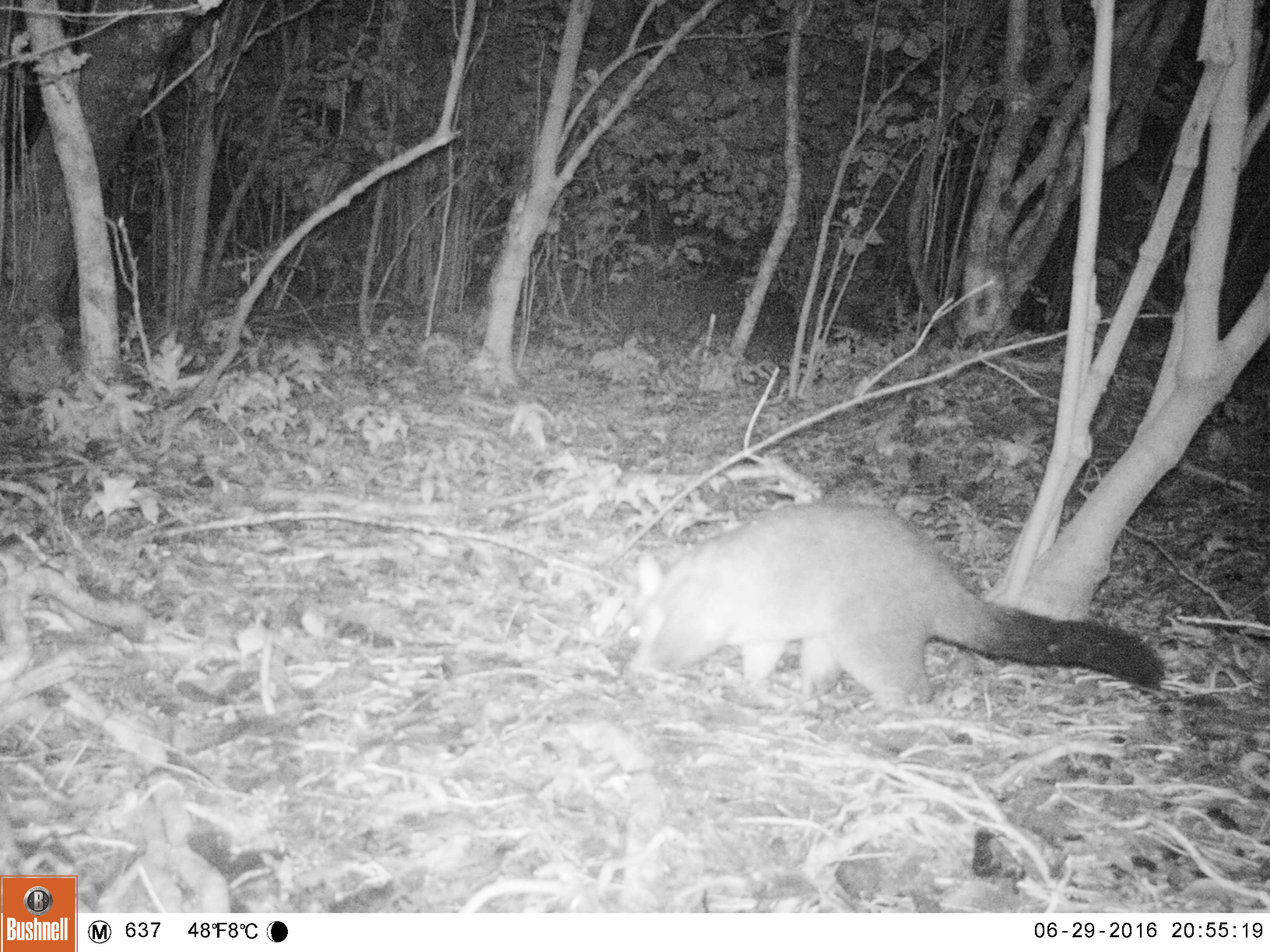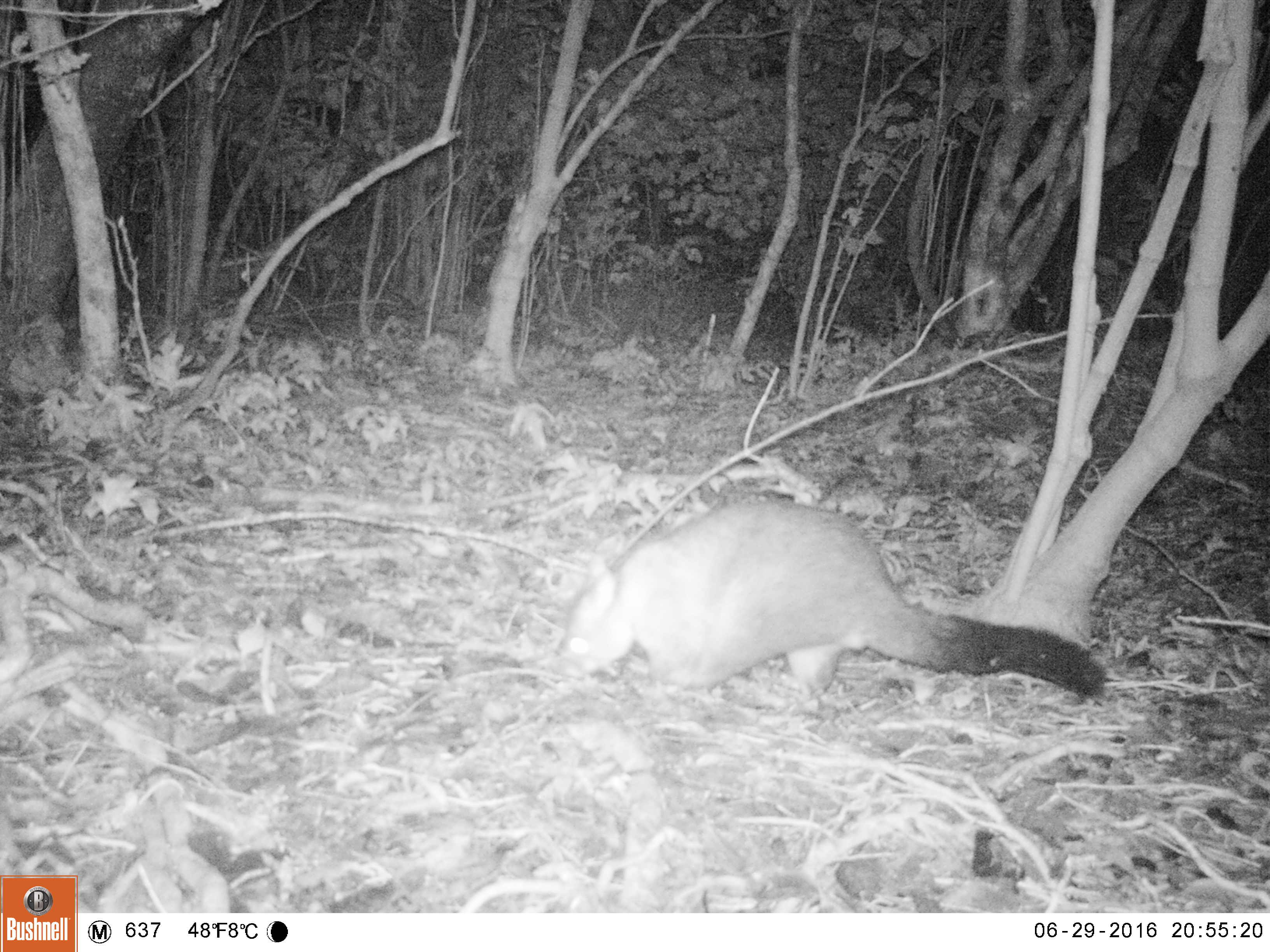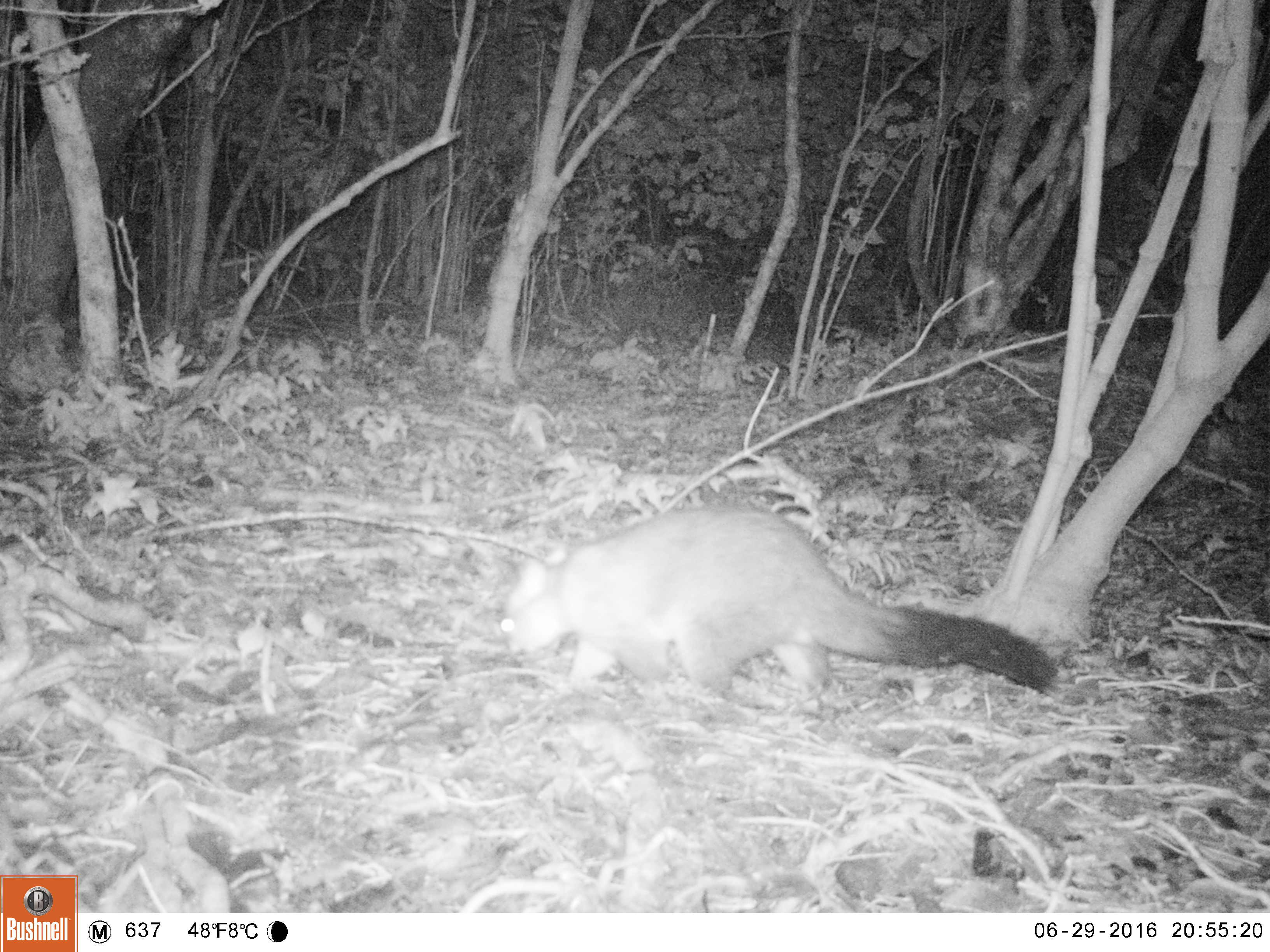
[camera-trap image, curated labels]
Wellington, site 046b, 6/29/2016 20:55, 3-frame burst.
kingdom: Animalia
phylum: Chordata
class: Mammalia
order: Didelphimorphia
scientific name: Didelphimorphia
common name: possum